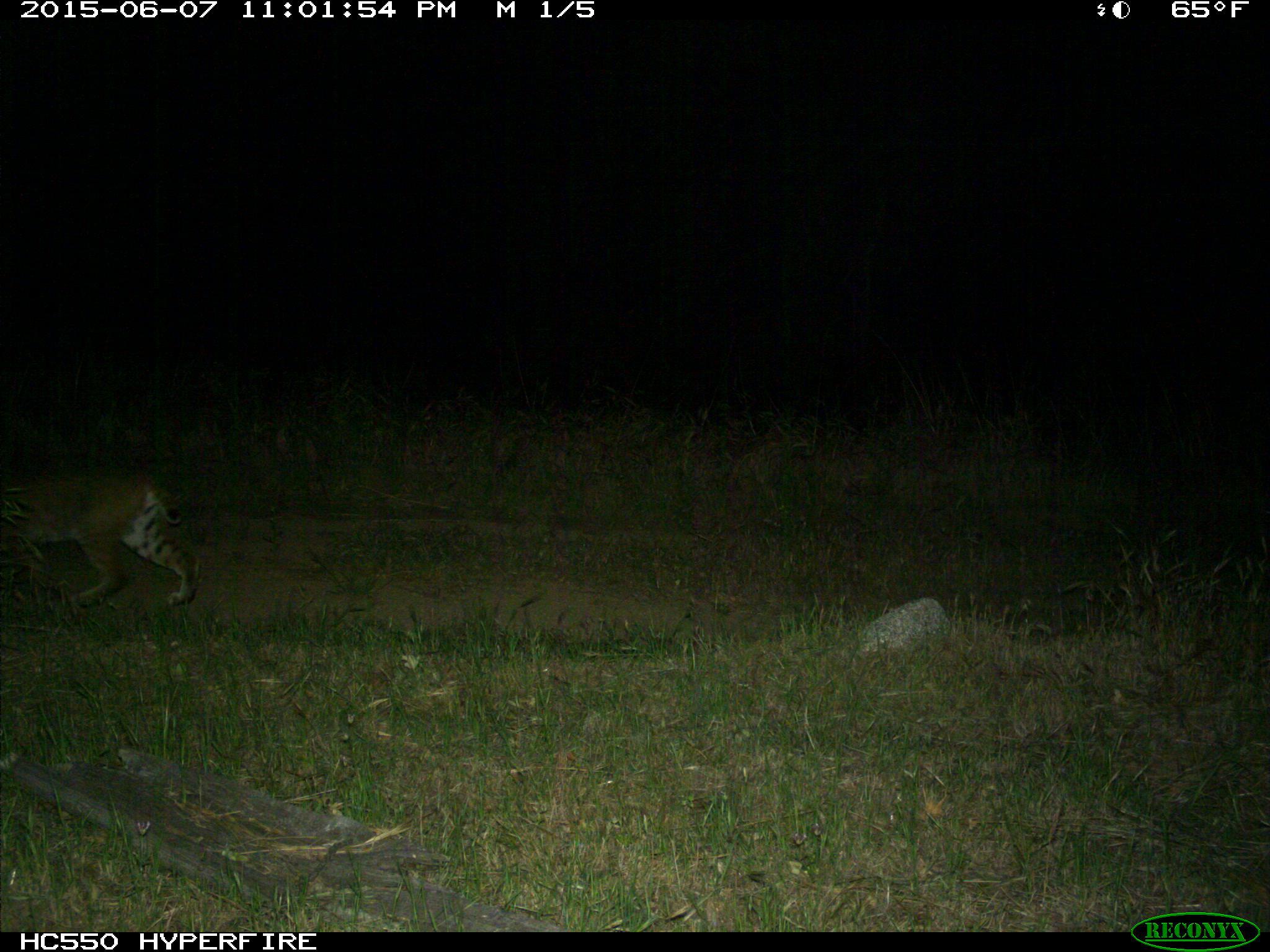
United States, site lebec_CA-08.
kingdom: Animalia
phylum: Chordata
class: Mammalia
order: Carnivora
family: Felidae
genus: Lynx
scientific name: Lynx rufus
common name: bobcat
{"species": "Lynx rufus (bobcat)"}